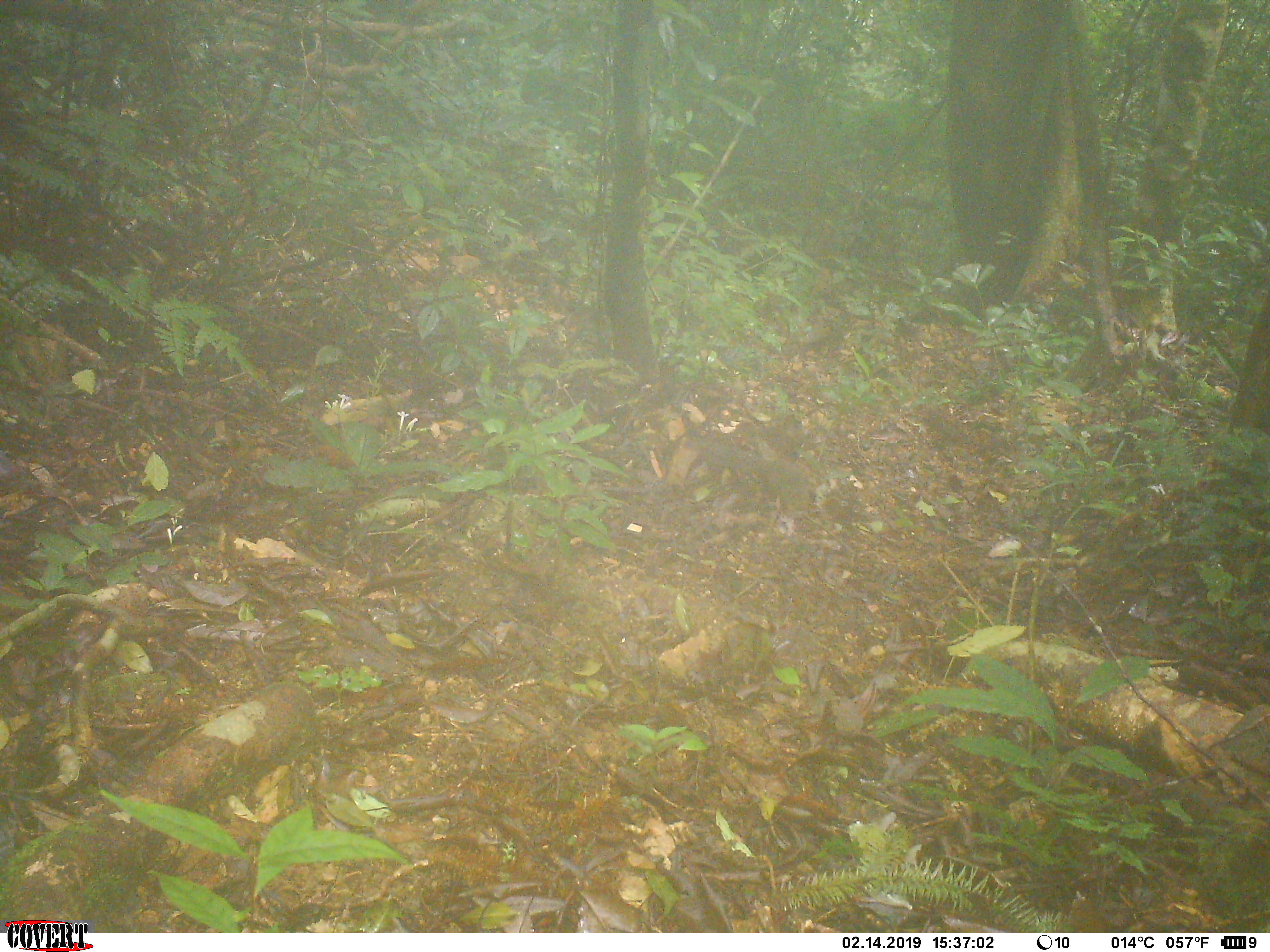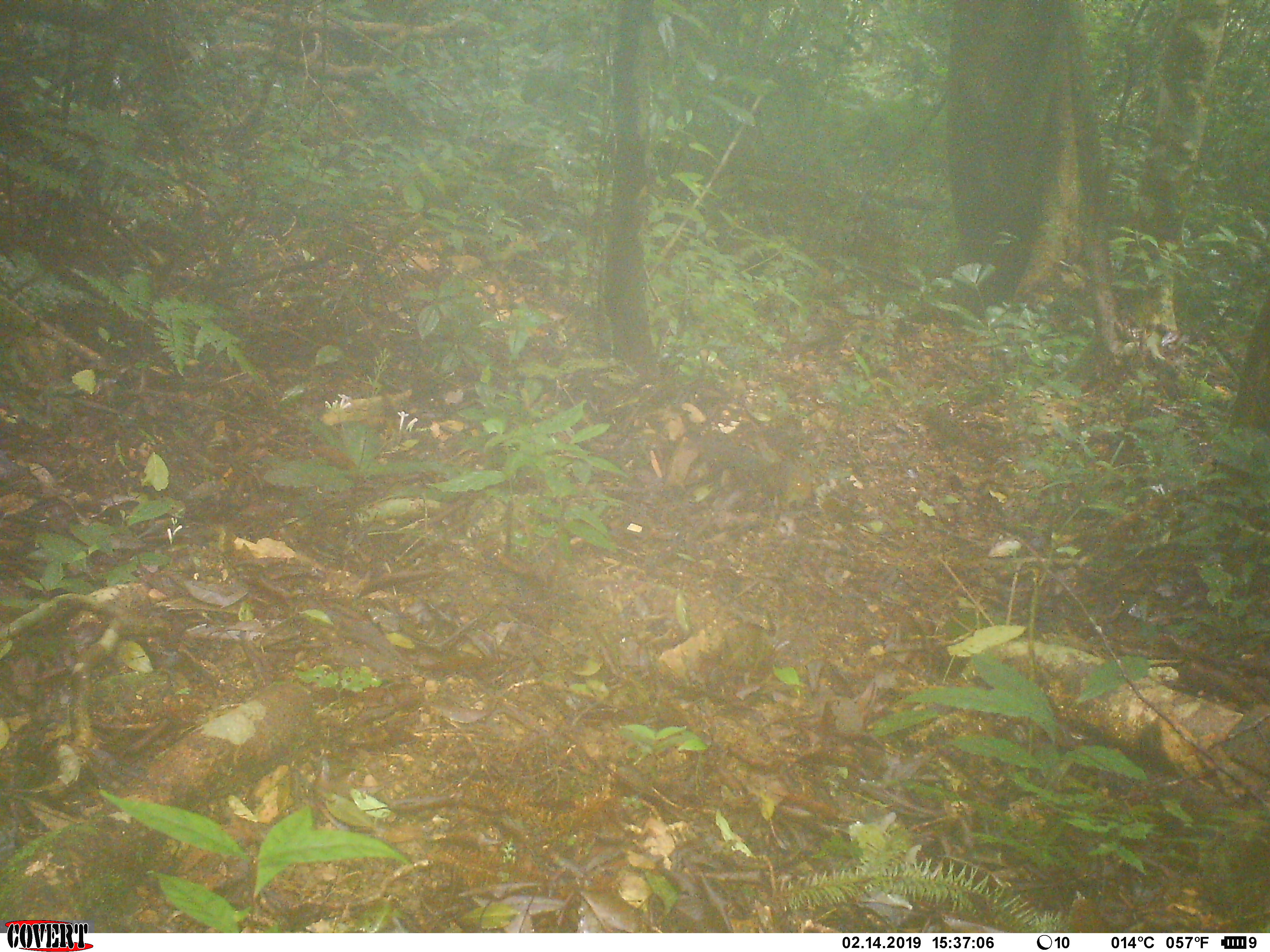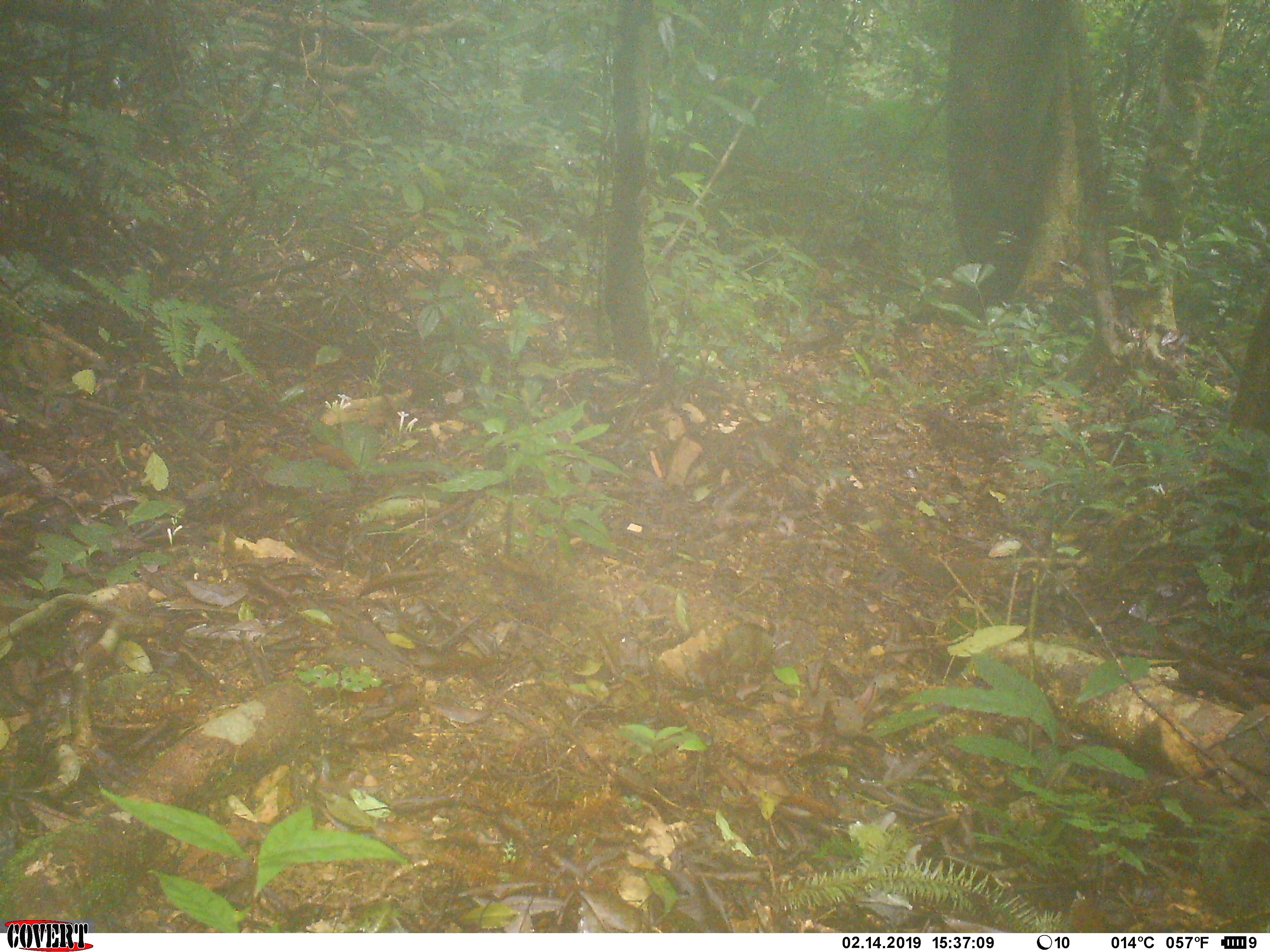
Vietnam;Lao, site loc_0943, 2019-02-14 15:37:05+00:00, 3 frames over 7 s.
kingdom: Animalia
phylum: Chordata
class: Mammalia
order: Rodentia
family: Sciuridae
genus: Dremomys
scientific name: Dremomys rufigenis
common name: red-cheeked squirrel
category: red cheeked squirrel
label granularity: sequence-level